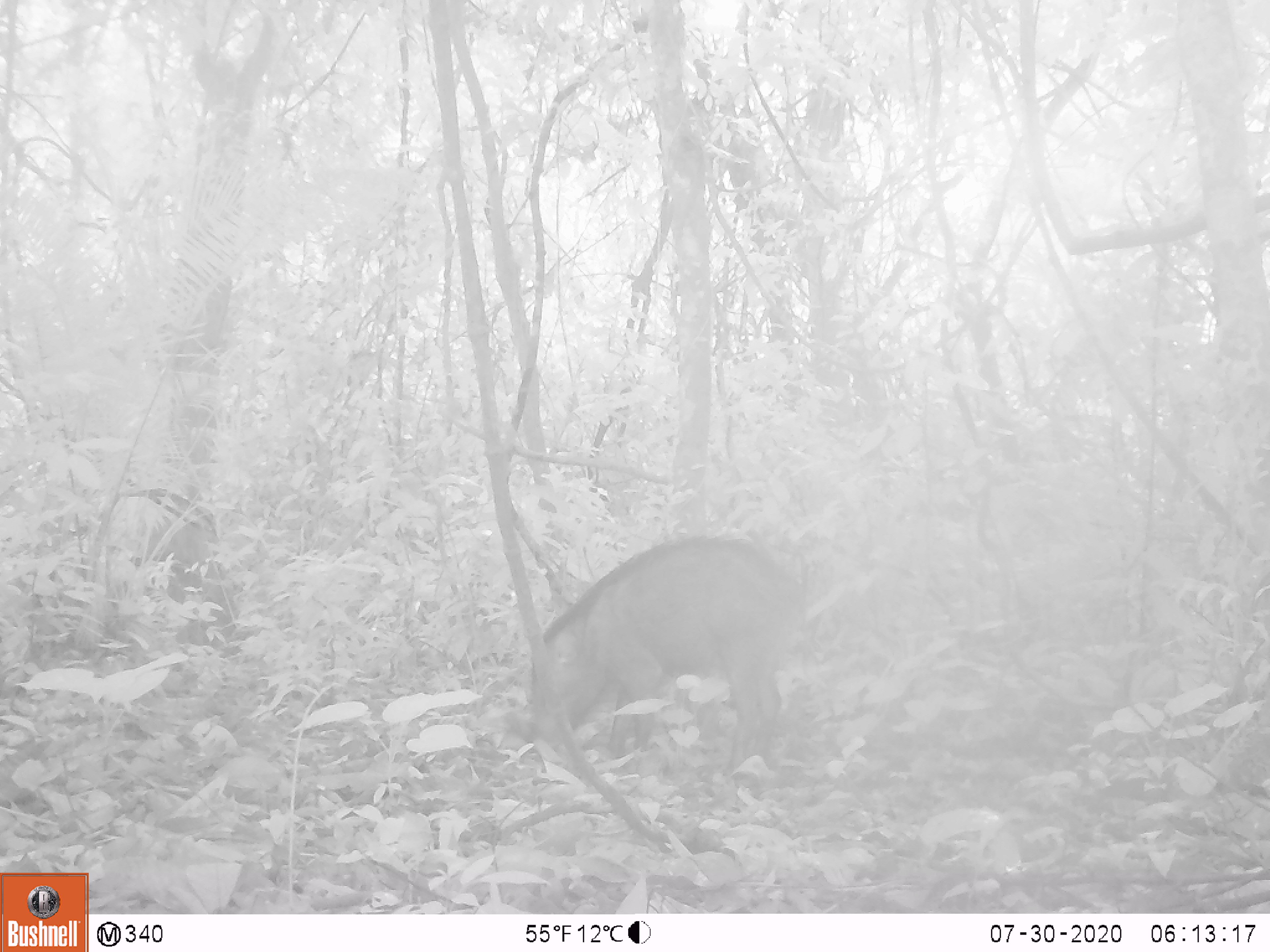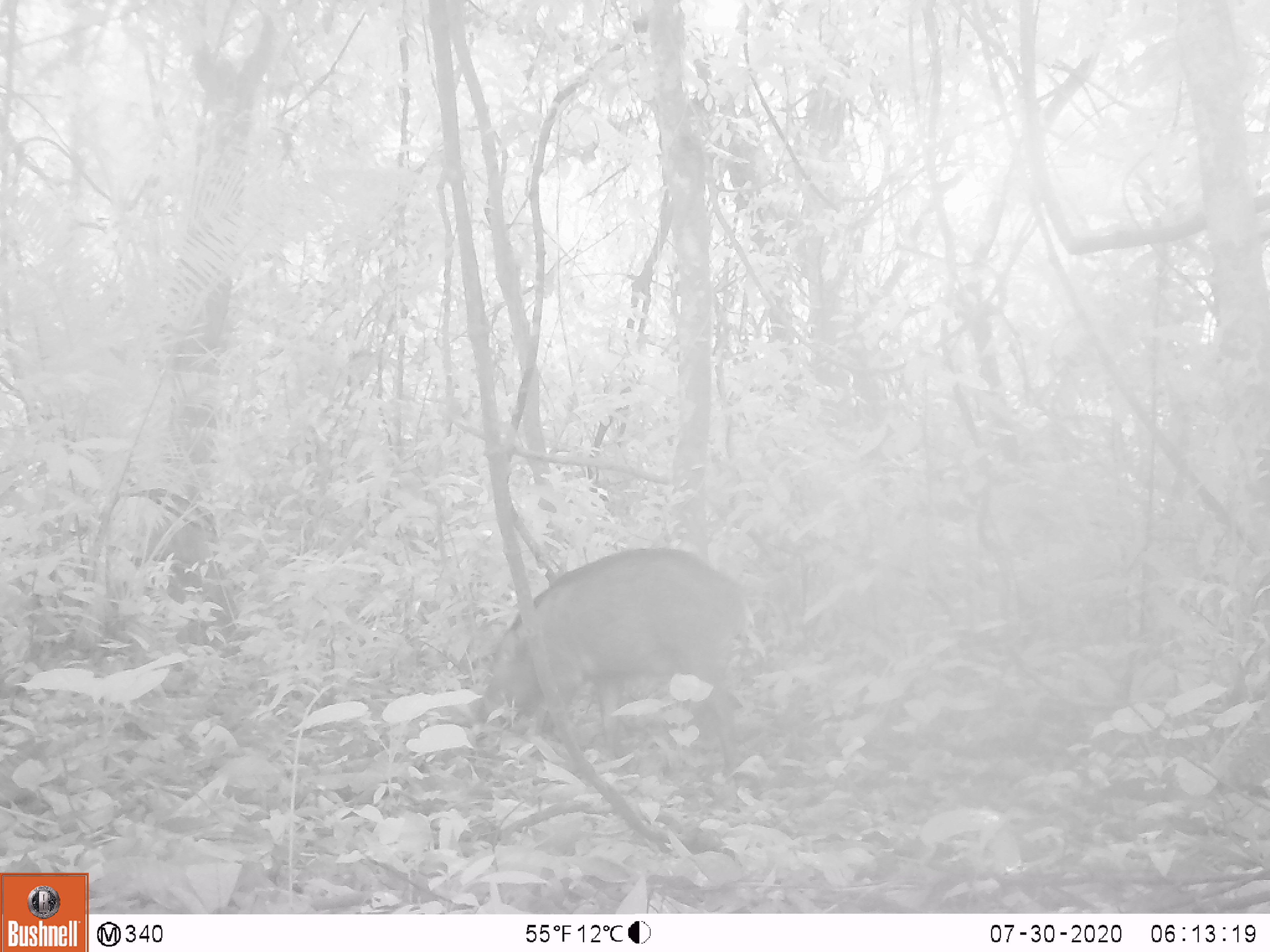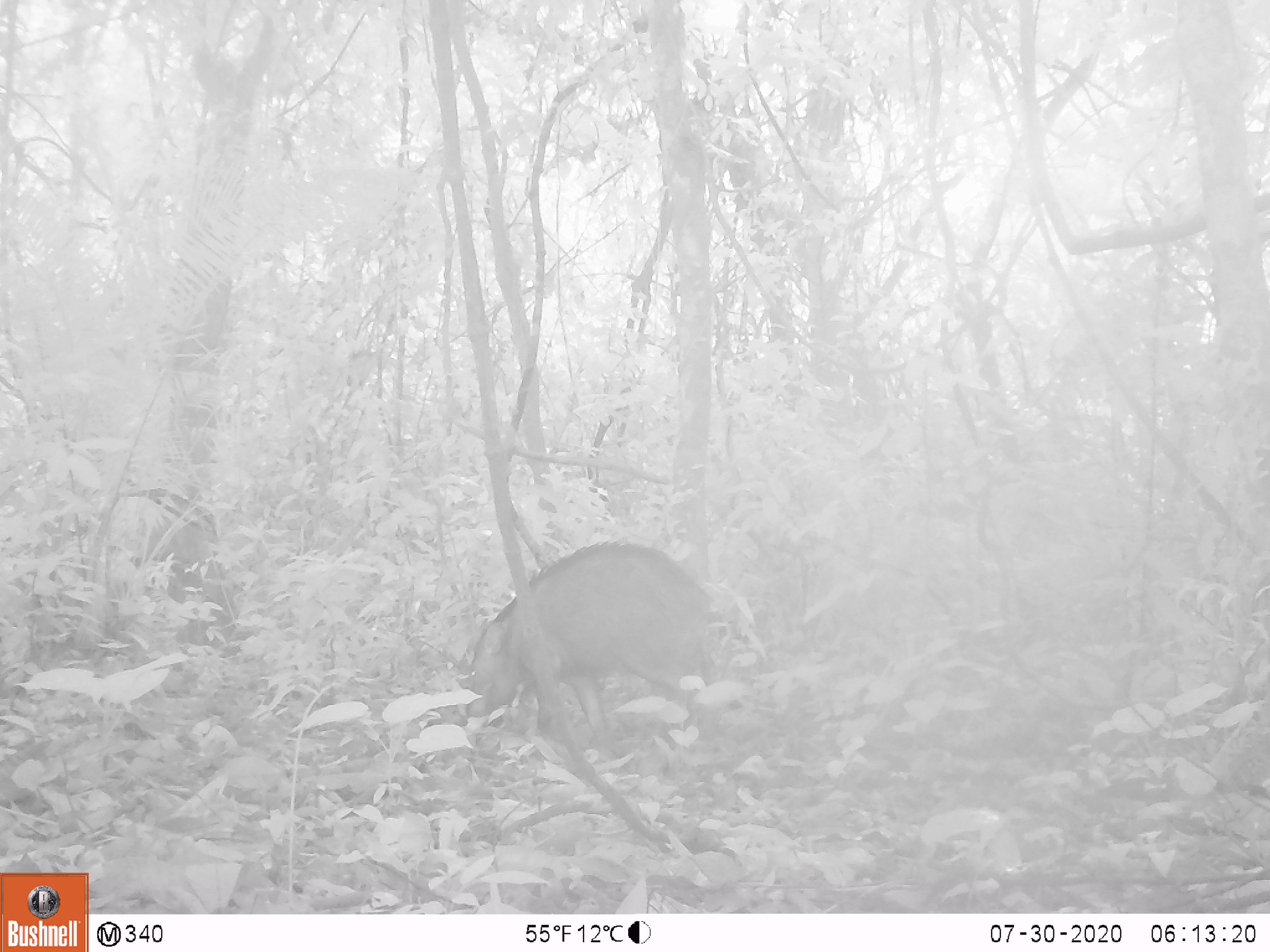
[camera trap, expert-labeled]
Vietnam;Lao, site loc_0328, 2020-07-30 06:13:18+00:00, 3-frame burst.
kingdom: Animalia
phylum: Chordata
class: Mammalia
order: Artiodactyla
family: Suidae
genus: Sus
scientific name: Sus scrofa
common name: eurasian wild pig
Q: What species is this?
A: Eurasian wild pig (Sus scrofa).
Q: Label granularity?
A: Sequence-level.